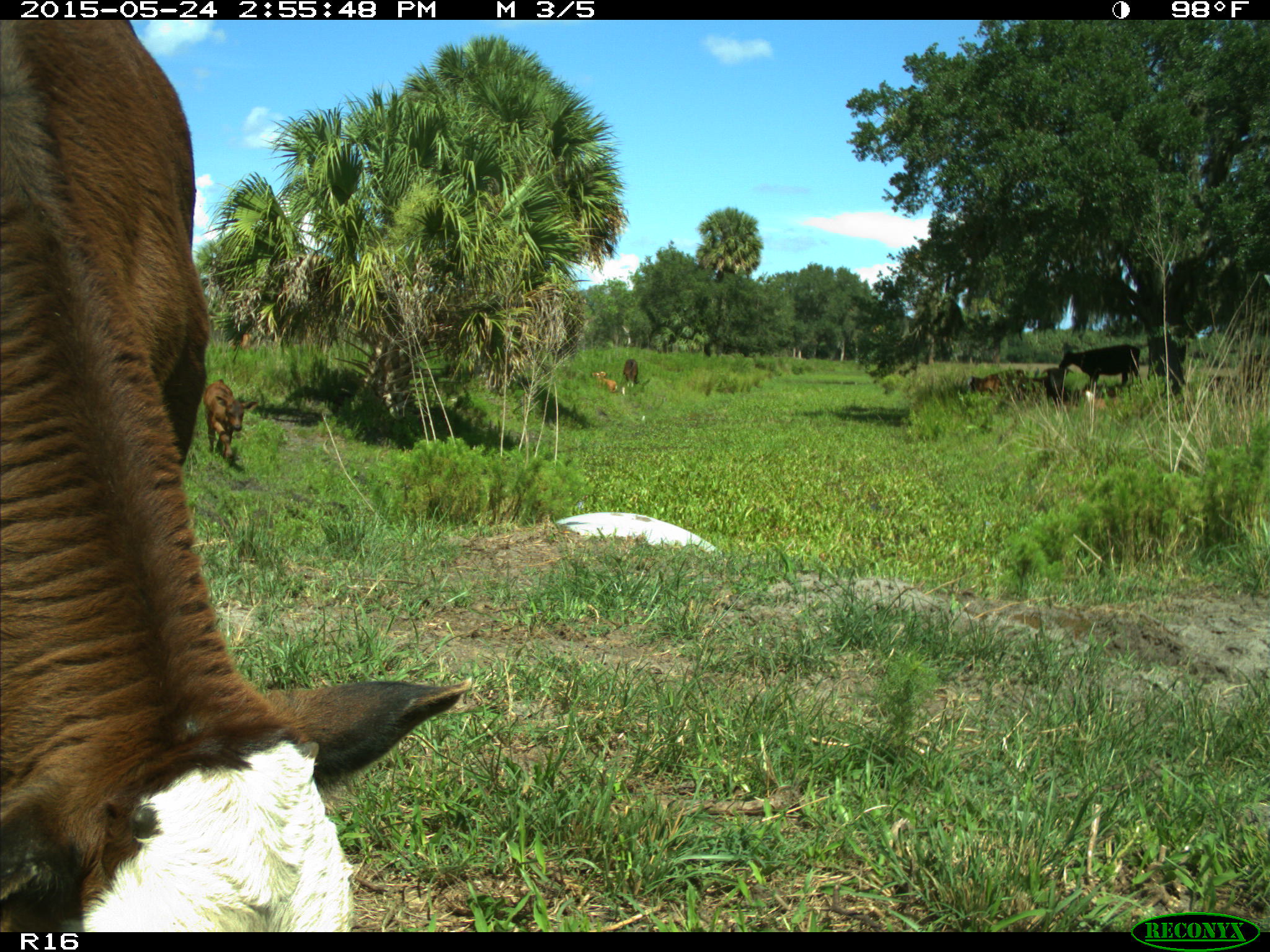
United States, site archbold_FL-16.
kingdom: Animalia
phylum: Chordata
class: Mammalia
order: Artiodactyla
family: Bovidae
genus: Bos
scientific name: Bos taurus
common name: domestic cow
Bos taurus (domestic cow).